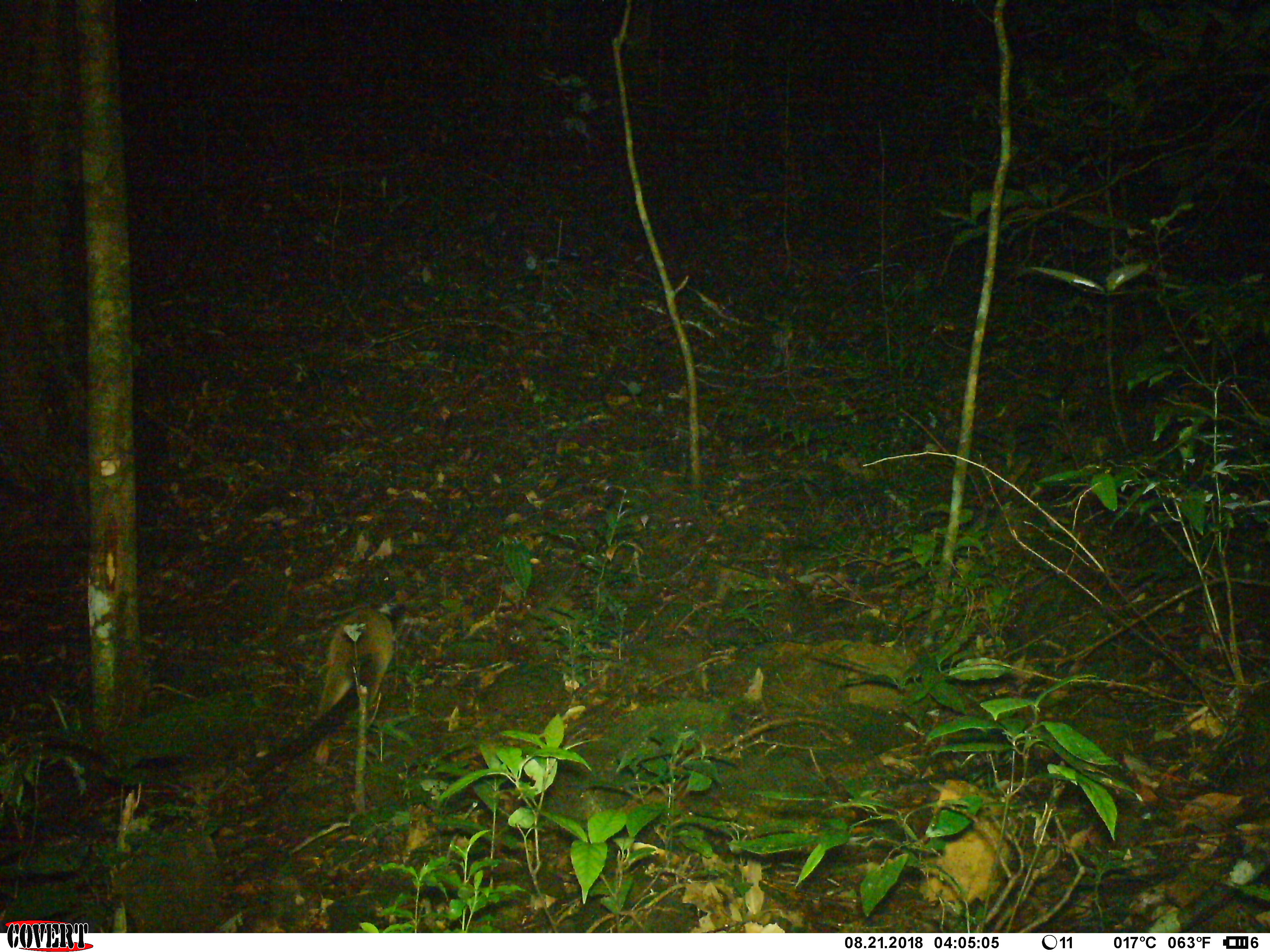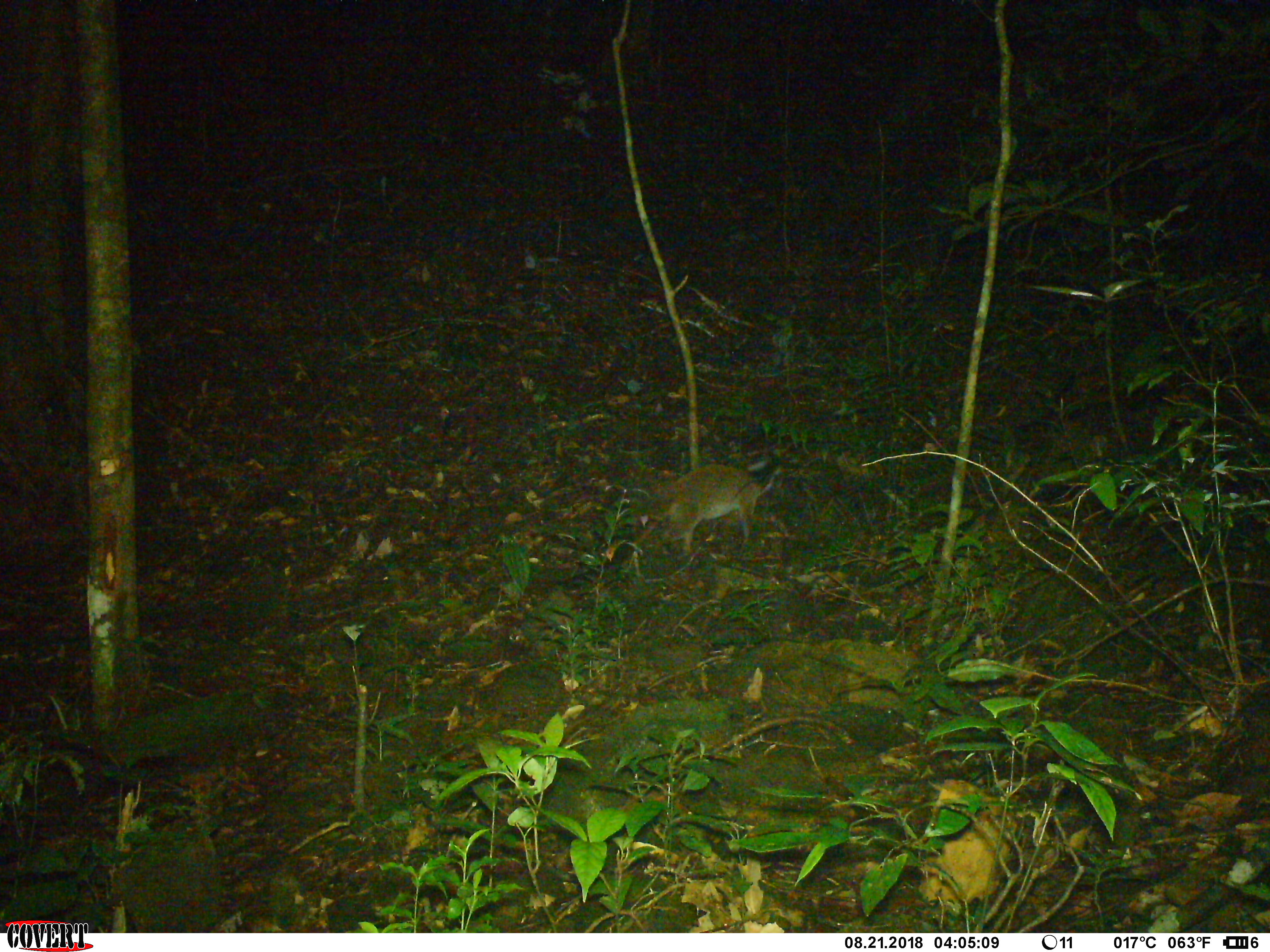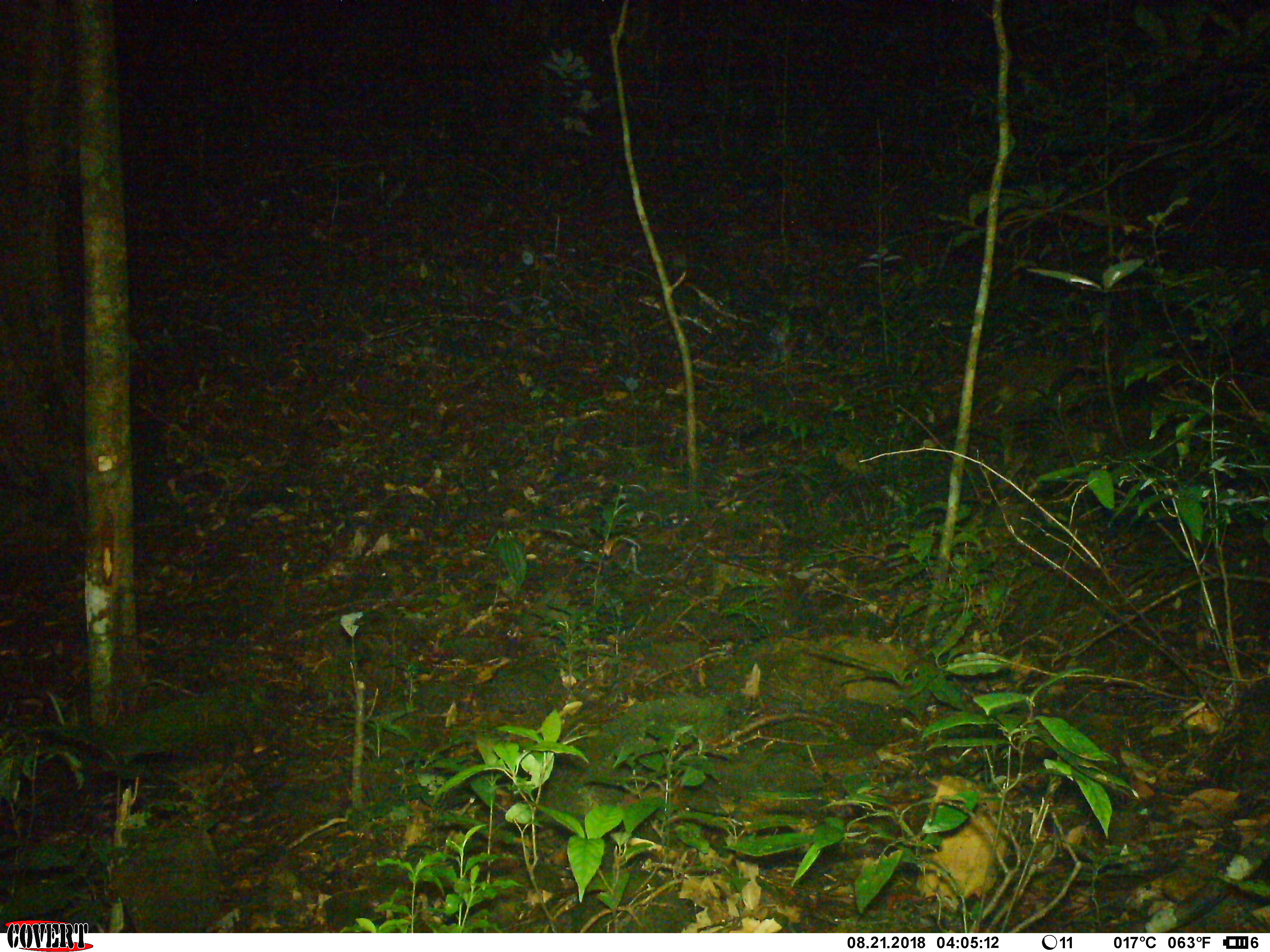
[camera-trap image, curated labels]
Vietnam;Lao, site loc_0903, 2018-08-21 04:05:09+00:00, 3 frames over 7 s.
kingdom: Animalia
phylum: Chordata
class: Mammalia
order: Carnivora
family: Viverridae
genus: Paguma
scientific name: Paguma larvata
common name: masked palm civet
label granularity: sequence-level